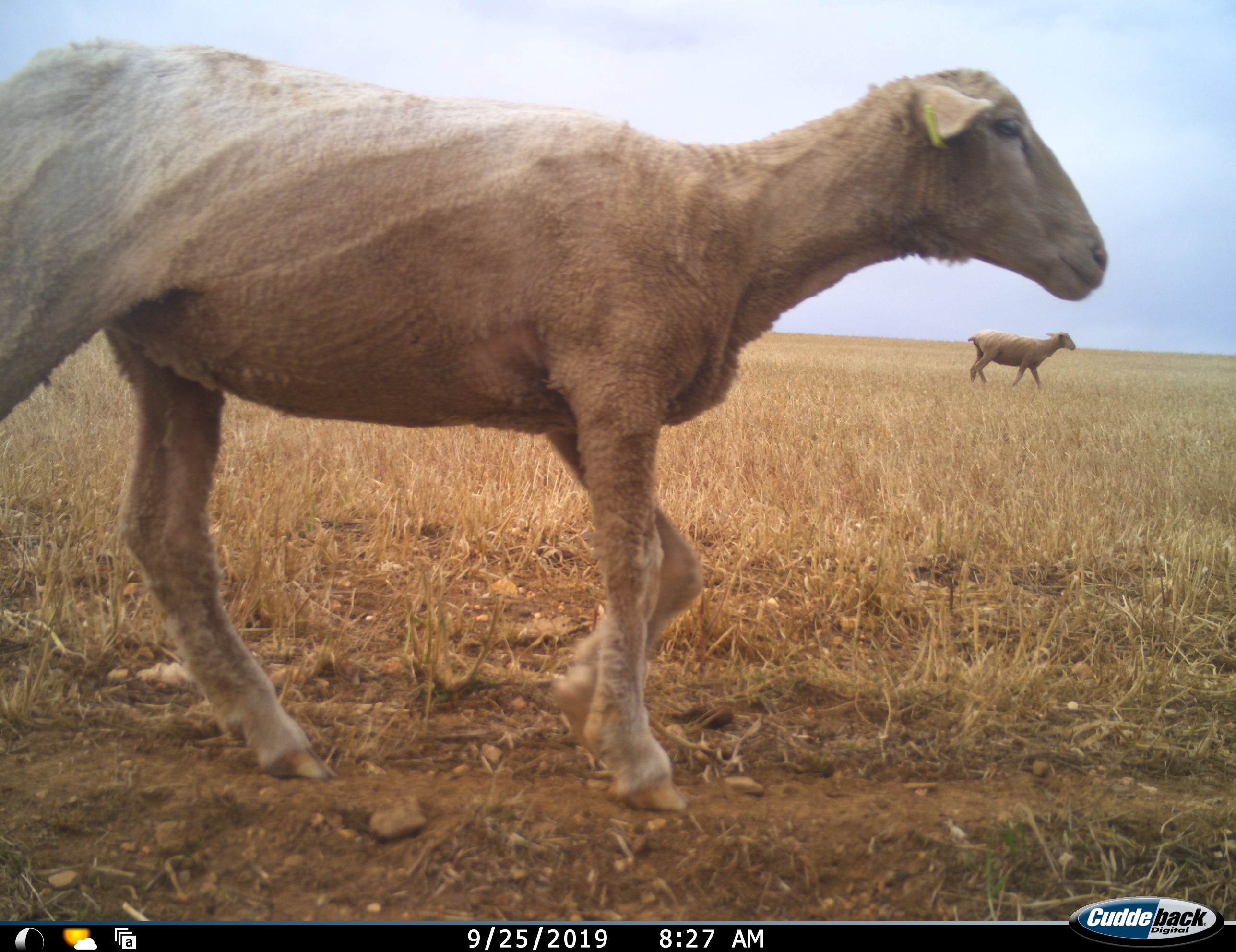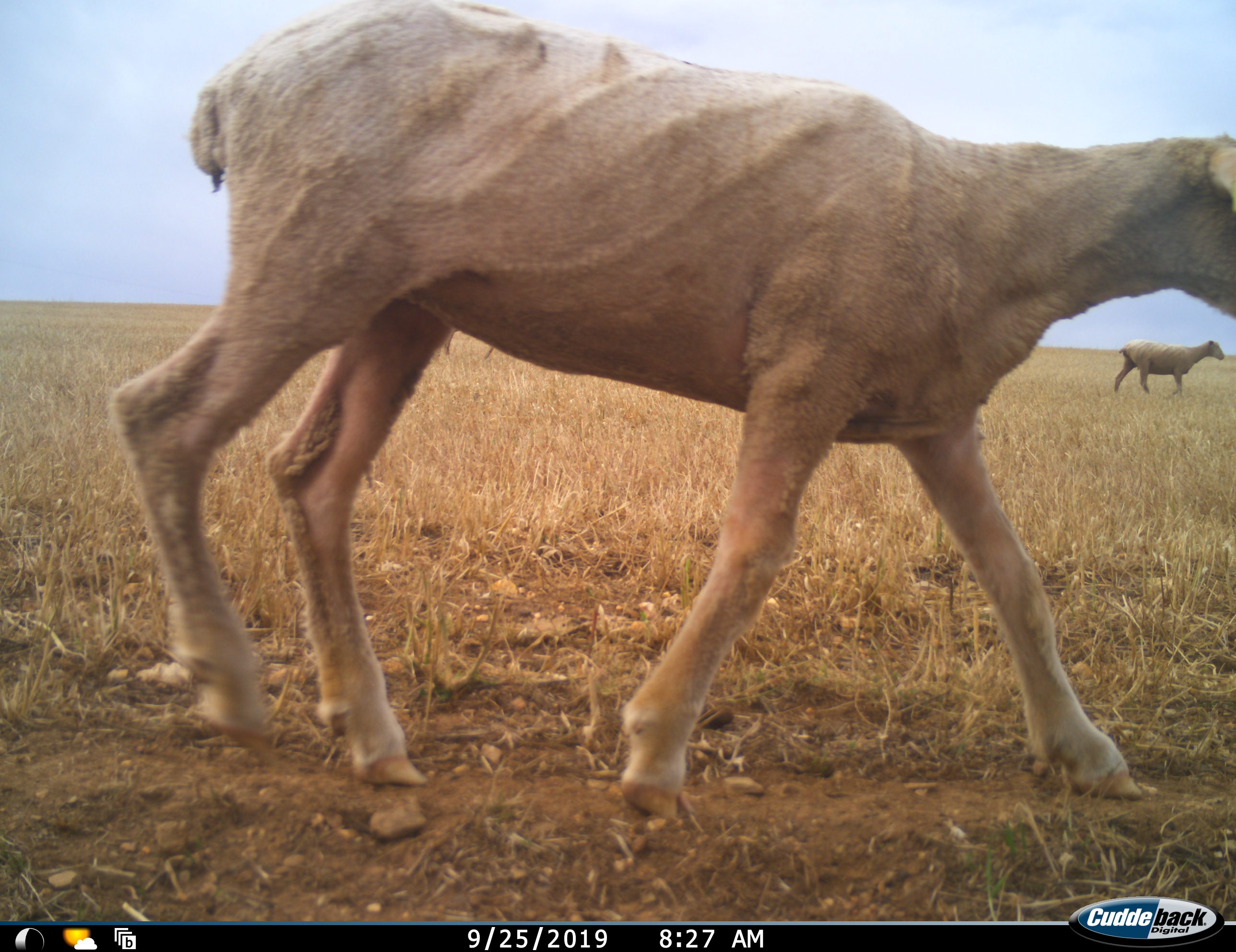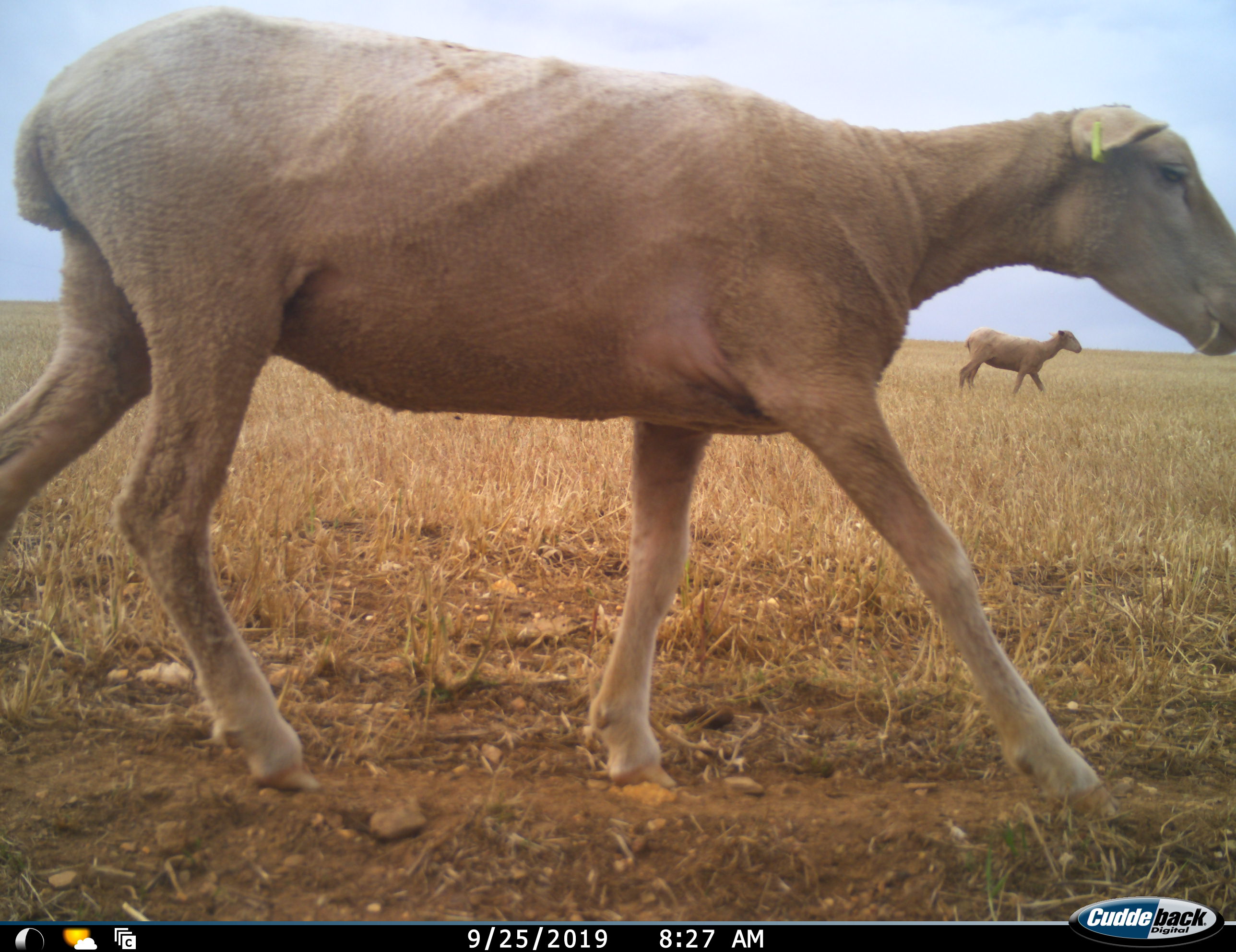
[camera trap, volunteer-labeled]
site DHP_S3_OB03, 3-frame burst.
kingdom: Animalia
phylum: Chordata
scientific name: Vertebrata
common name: domestic animal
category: domesticanimal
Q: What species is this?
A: Domesticanimal (domestic animal) (Vertebrata).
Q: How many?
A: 2.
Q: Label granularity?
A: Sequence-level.